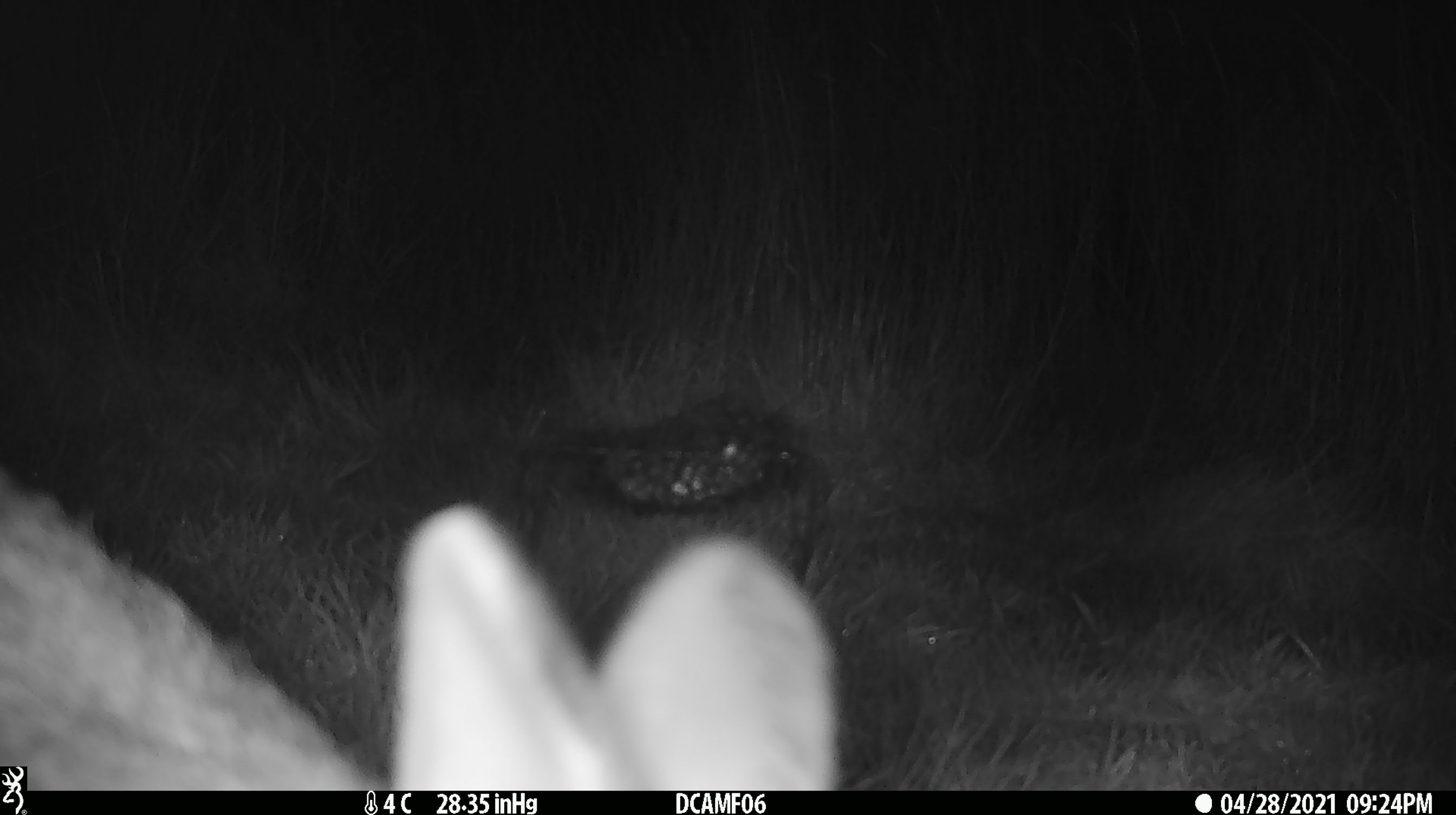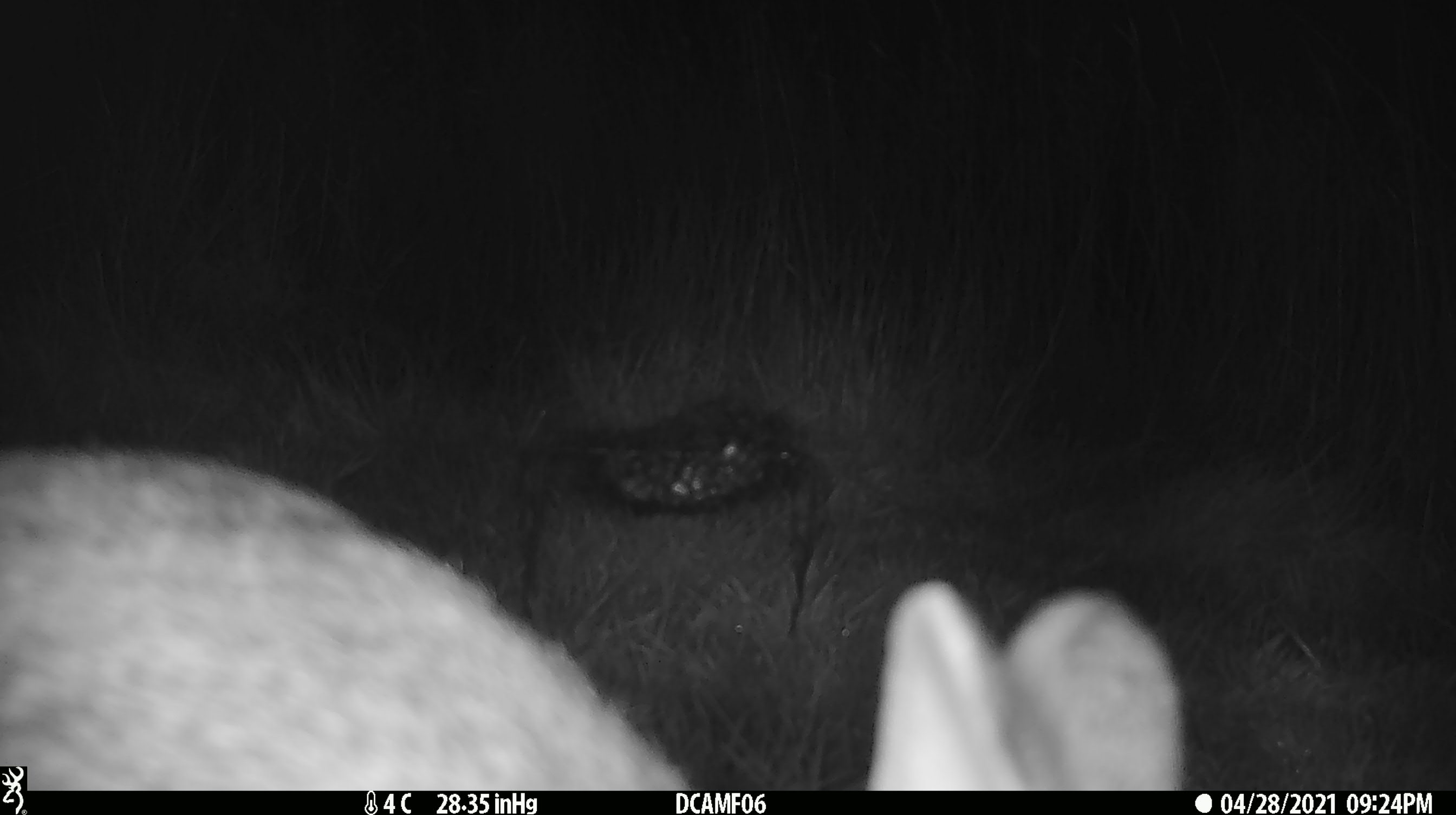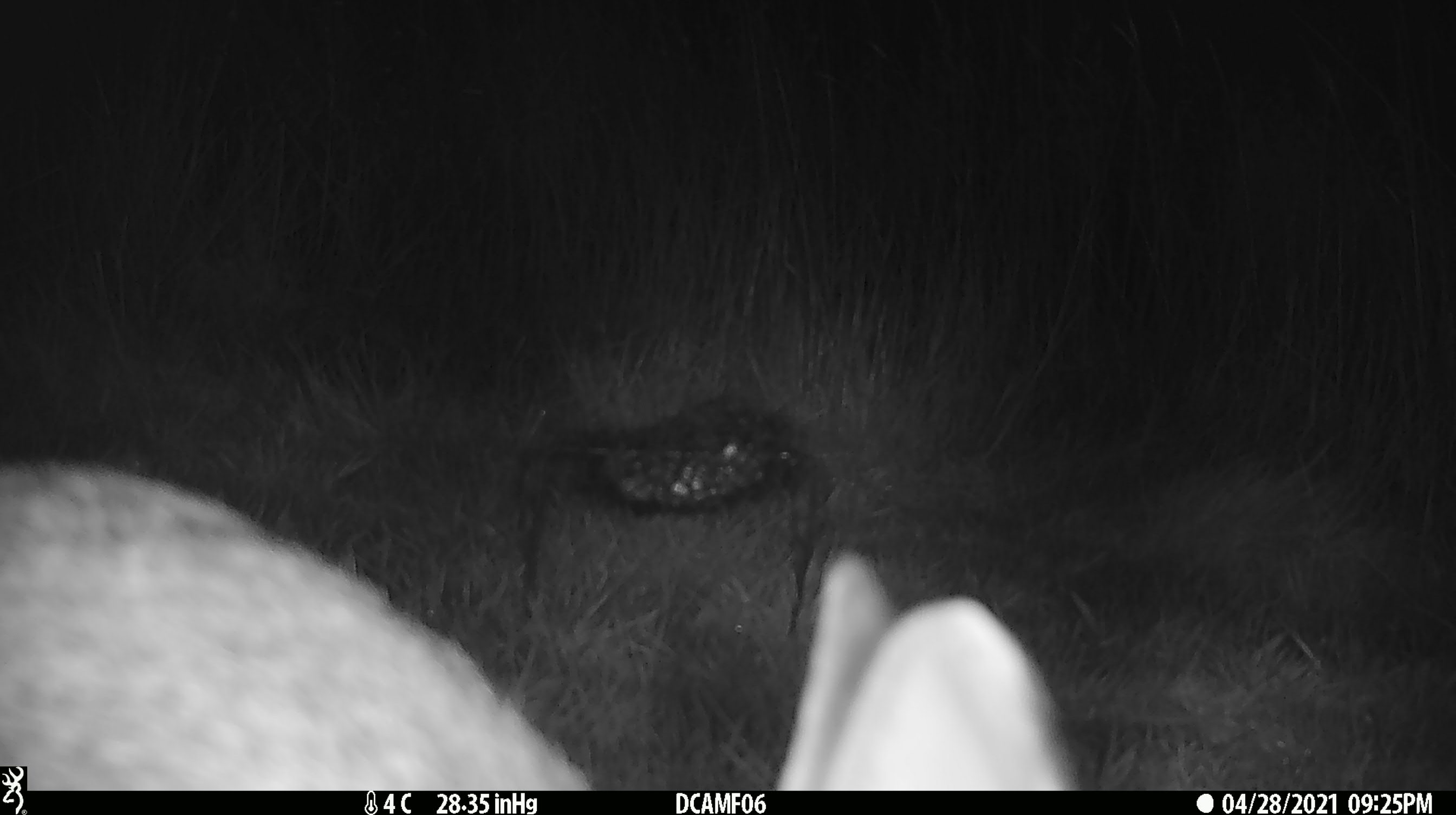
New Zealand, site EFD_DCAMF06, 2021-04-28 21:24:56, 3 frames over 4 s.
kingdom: Animalia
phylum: Chordata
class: Mammalia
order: Lagomorpha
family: Leporidae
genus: Oryctolagus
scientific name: Oryctolagus cuniculus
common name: european rabbit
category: rabbit